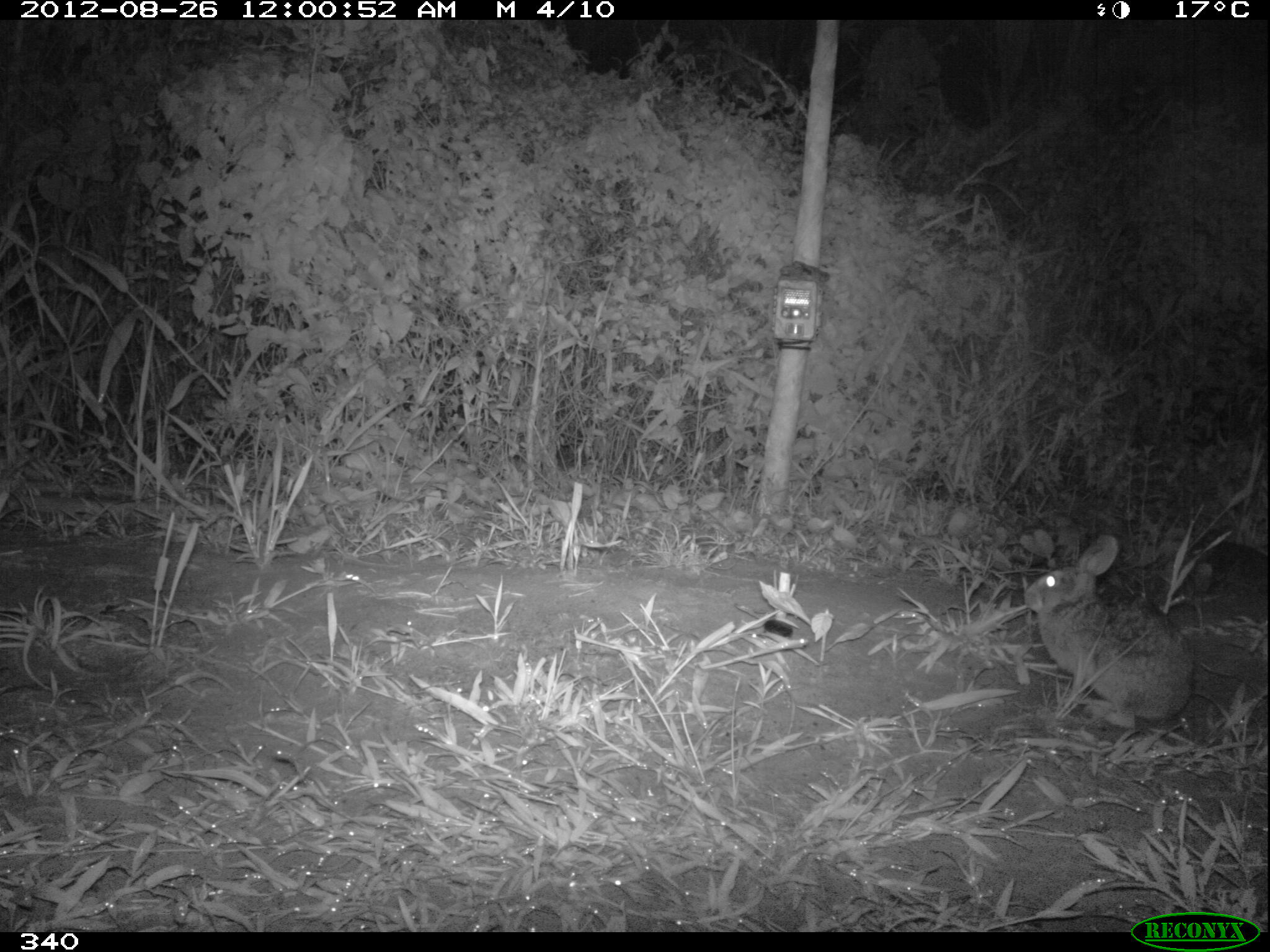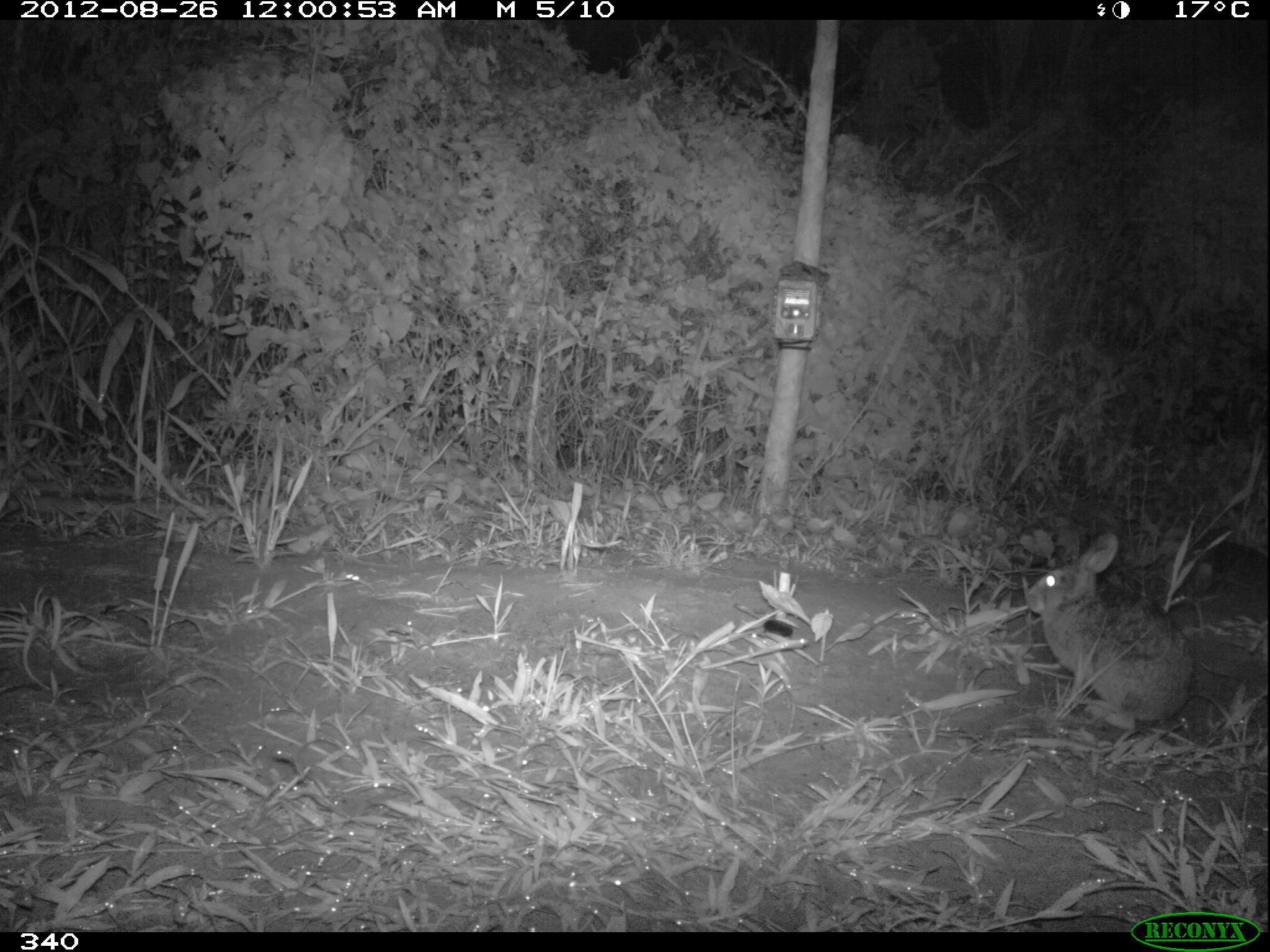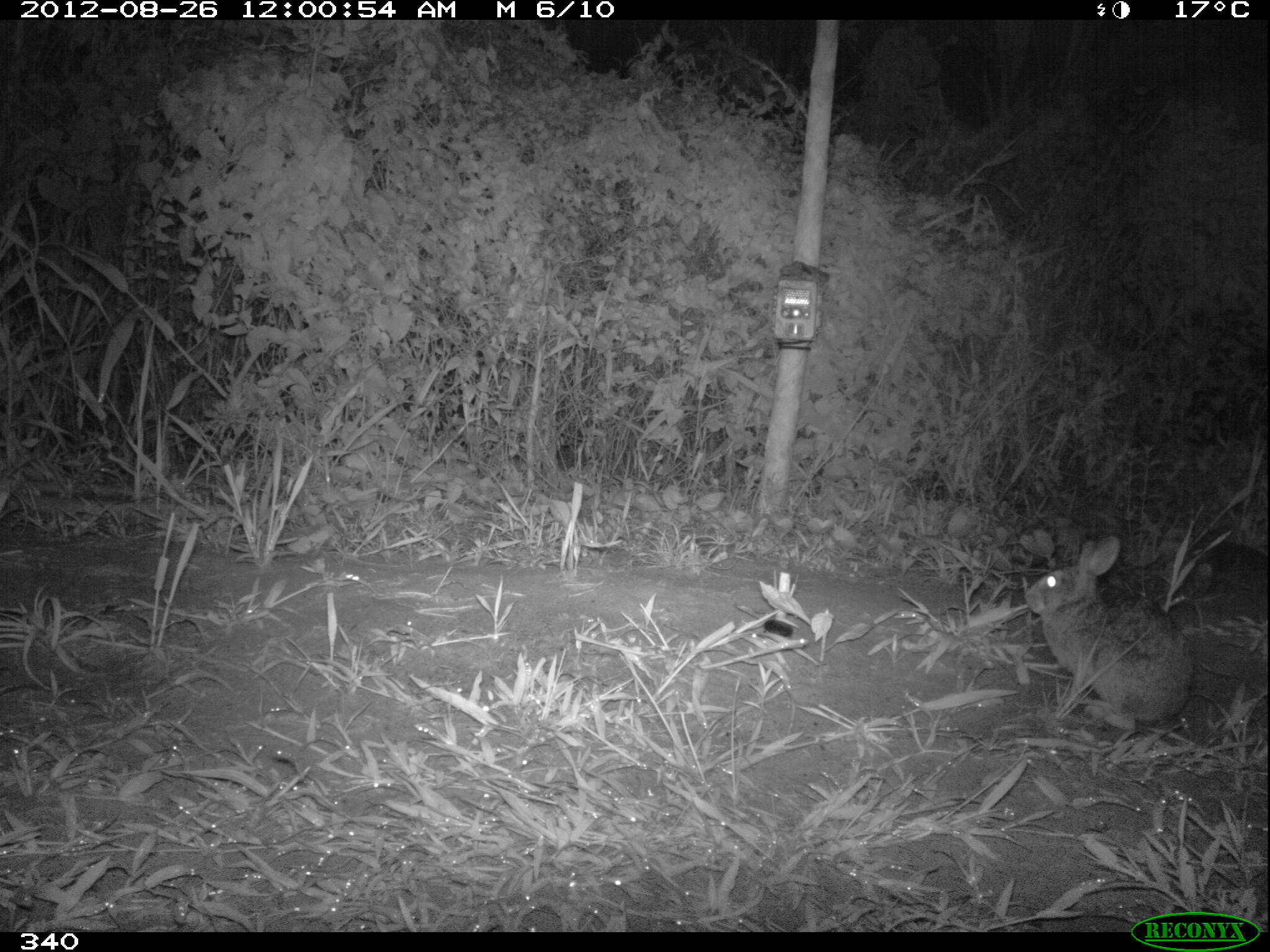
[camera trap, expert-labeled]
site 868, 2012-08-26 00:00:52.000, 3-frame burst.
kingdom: Animalia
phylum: Chordata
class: Mammalia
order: Lagomorpha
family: Leporidae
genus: Sylvilagus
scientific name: Sylvilagus brasiliensis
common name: tapeti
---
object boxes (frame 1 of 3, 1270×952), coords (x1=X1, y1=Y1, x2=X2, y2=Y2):
sylvilagus brasiliensis: (x1=1017, y1=536, x2=1195, y2=727)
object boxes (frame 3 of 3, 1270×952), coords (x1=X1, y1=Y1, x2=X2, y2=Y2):
sylvilagus brasiliensis: (x1=1024, y1=536, x2=1194, y2=726)